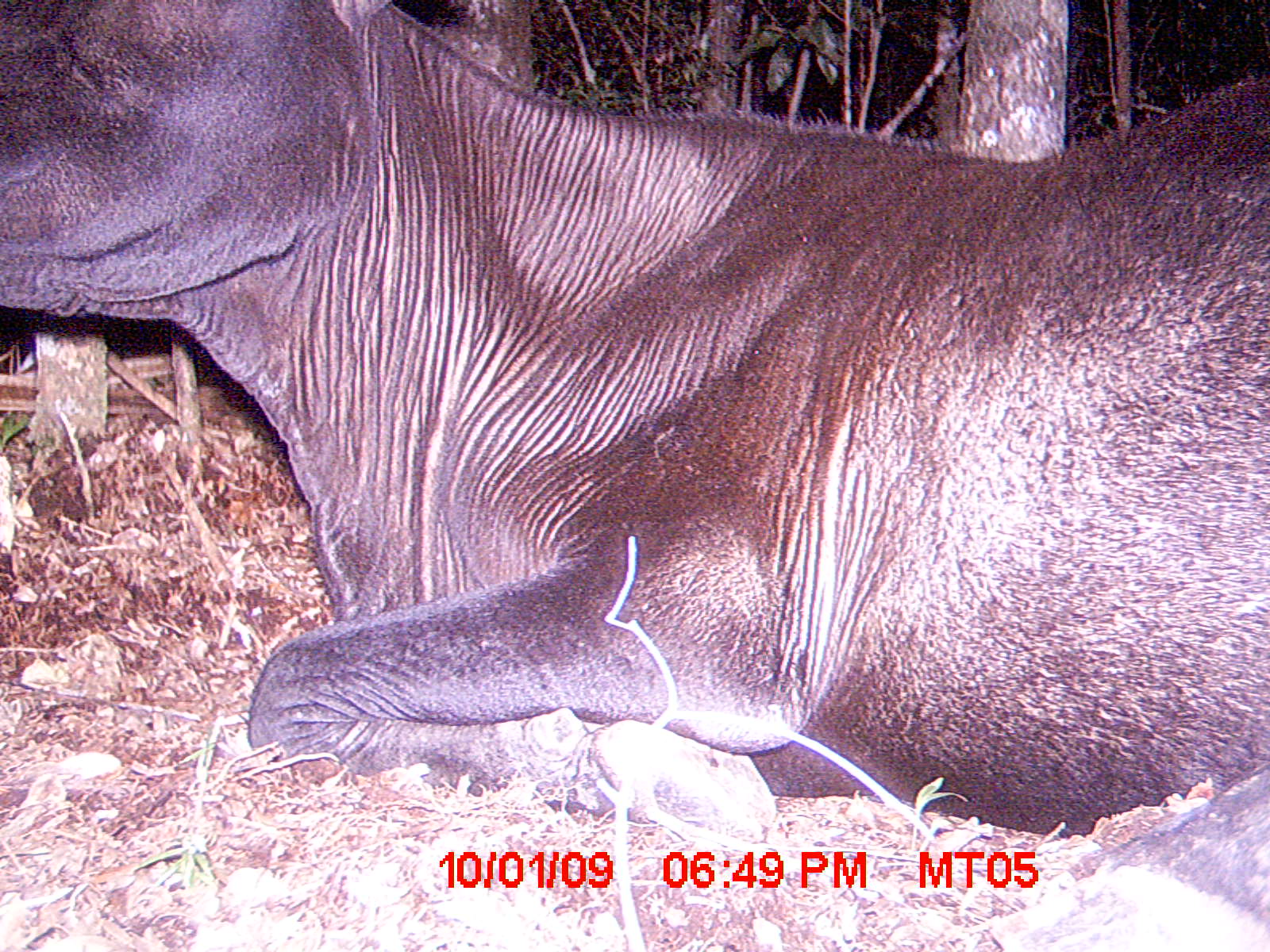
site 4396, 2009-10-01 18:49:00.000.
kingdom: Animalia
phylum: Chordata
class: Mammalia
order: Artiodactyla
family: Bovidae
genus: Bos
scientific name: Bos taurus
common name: domestic cattle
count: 2